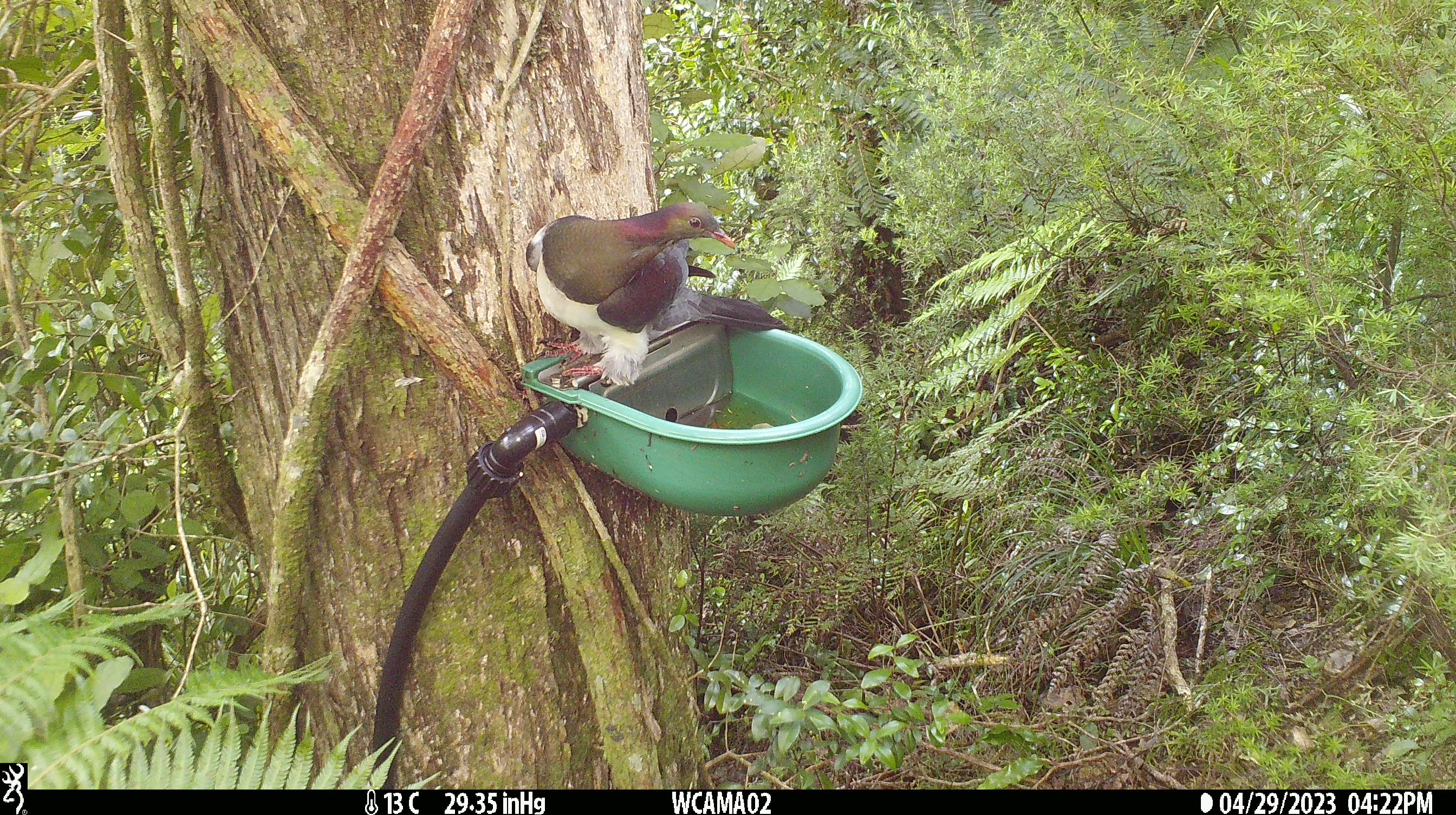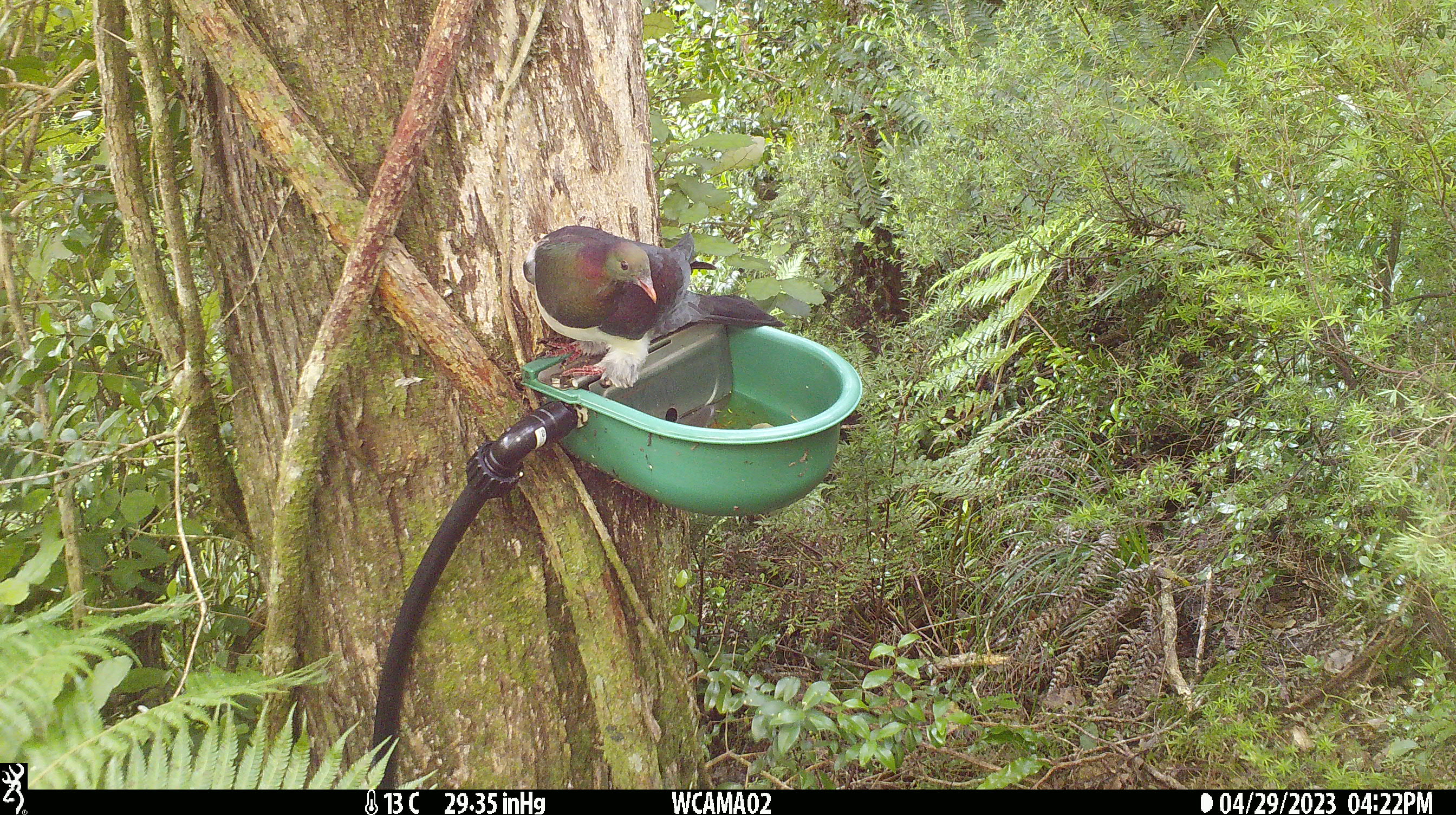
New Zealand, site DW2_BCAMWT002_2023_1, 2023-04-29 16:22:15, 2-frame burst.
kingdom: Animalia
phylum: Chordata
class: Aves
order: Columbiformes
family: Columbidae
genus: Hemiphaga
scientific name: Hemiphaga novaeseelandiae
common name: new zealand pigeon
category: kereru